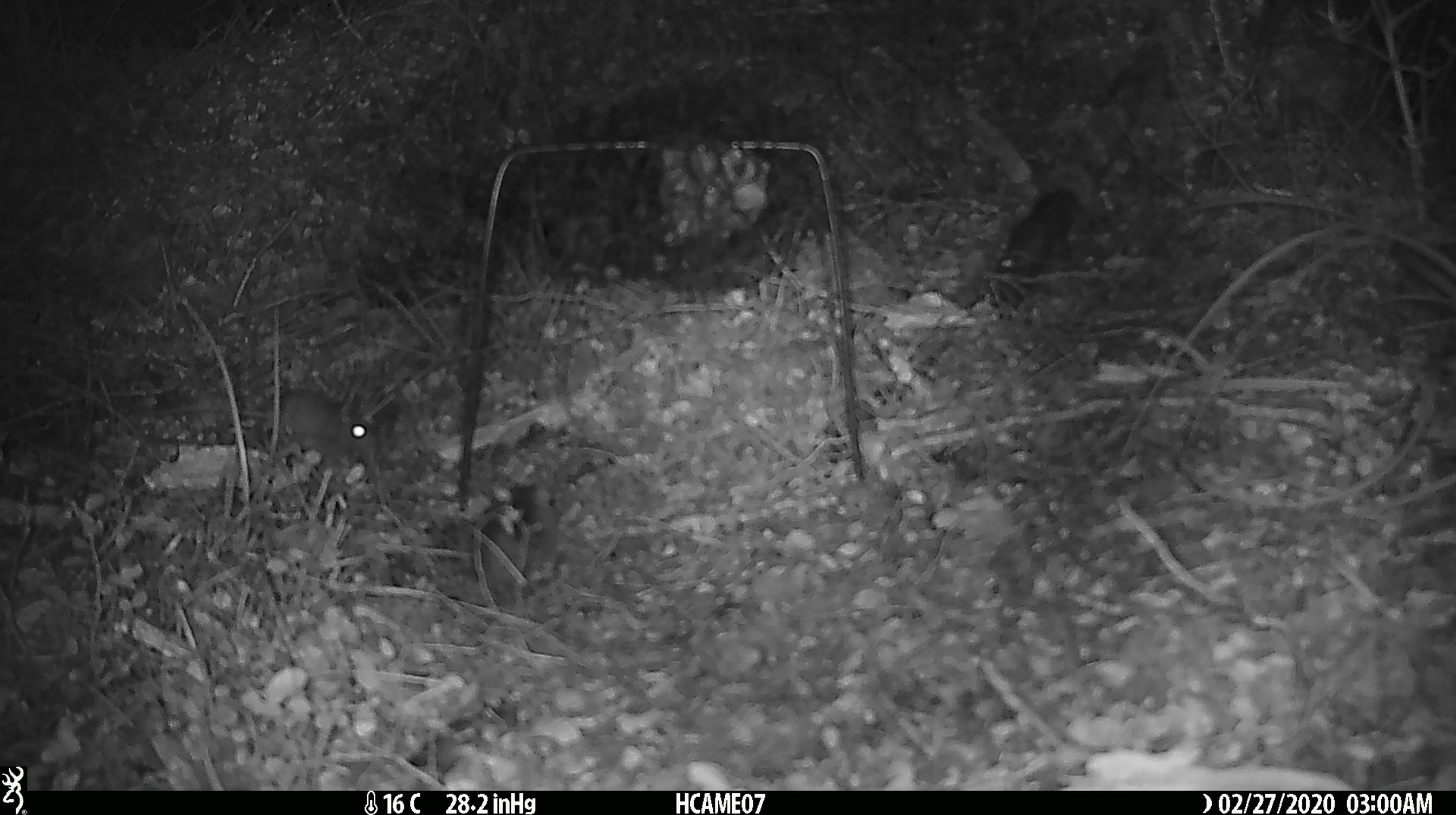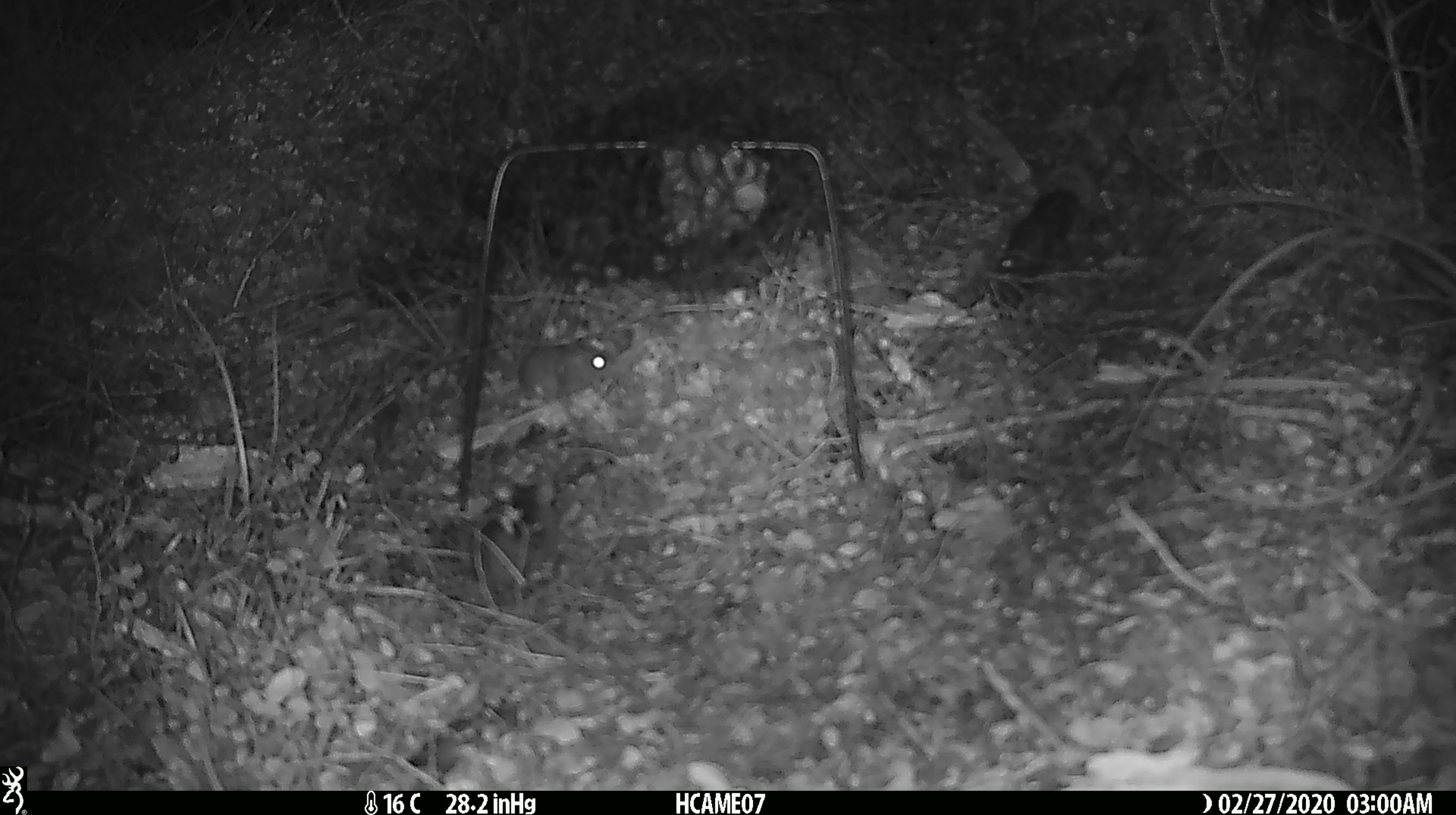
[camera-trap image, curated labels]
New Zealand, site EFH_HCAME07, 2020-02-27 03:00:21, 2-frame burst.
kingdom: Animalia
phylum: Chordata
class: Mammalia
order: Rodentia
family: Muridae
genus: Mus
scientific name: Mus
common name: mouse